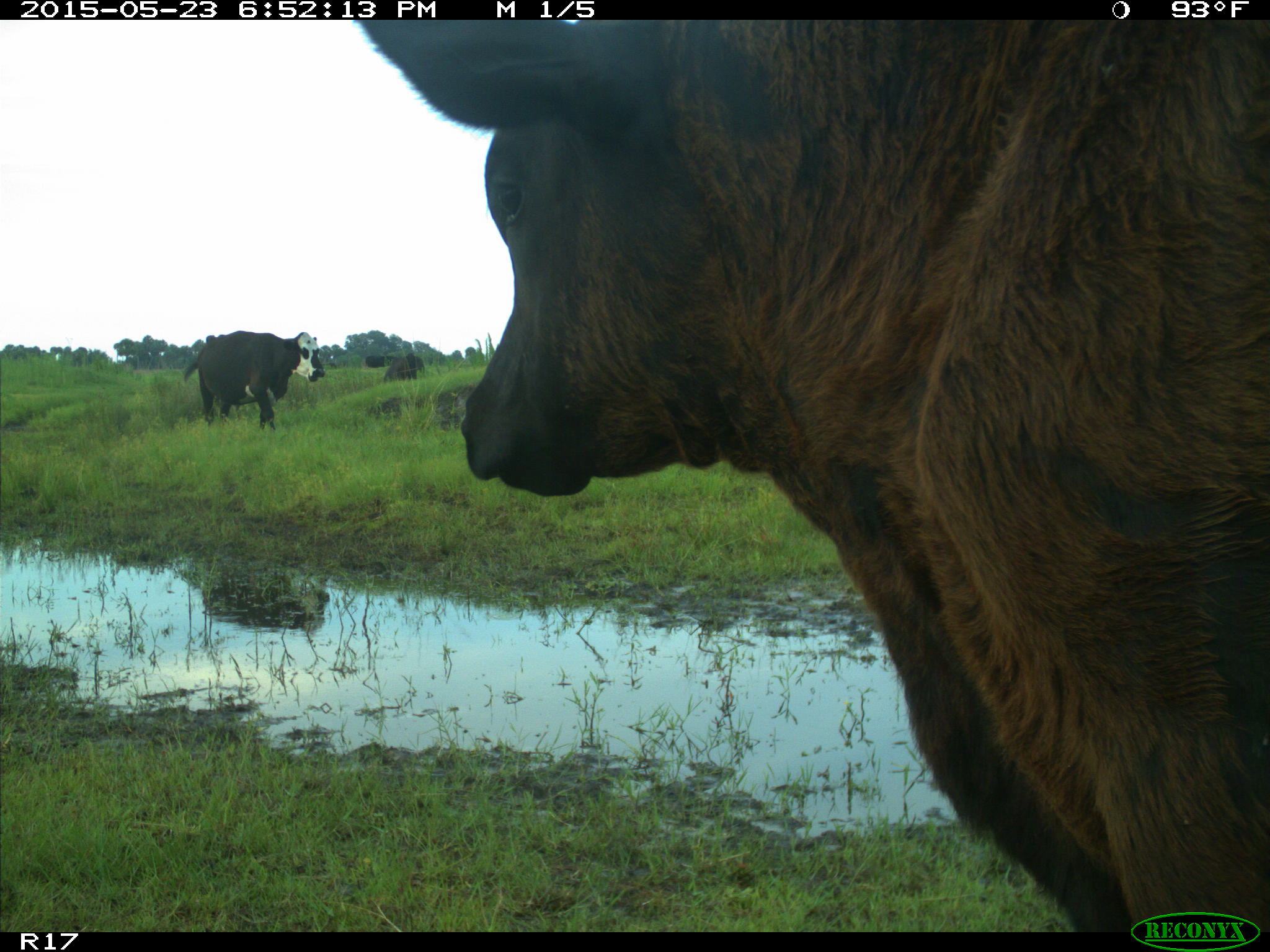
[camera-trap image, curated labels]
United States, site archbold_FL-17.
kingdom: Animalia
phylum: Chordata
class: Mammalia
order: Artiodactyla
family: Bovidae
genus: Bos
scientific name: Bos taurus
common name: domestic cow